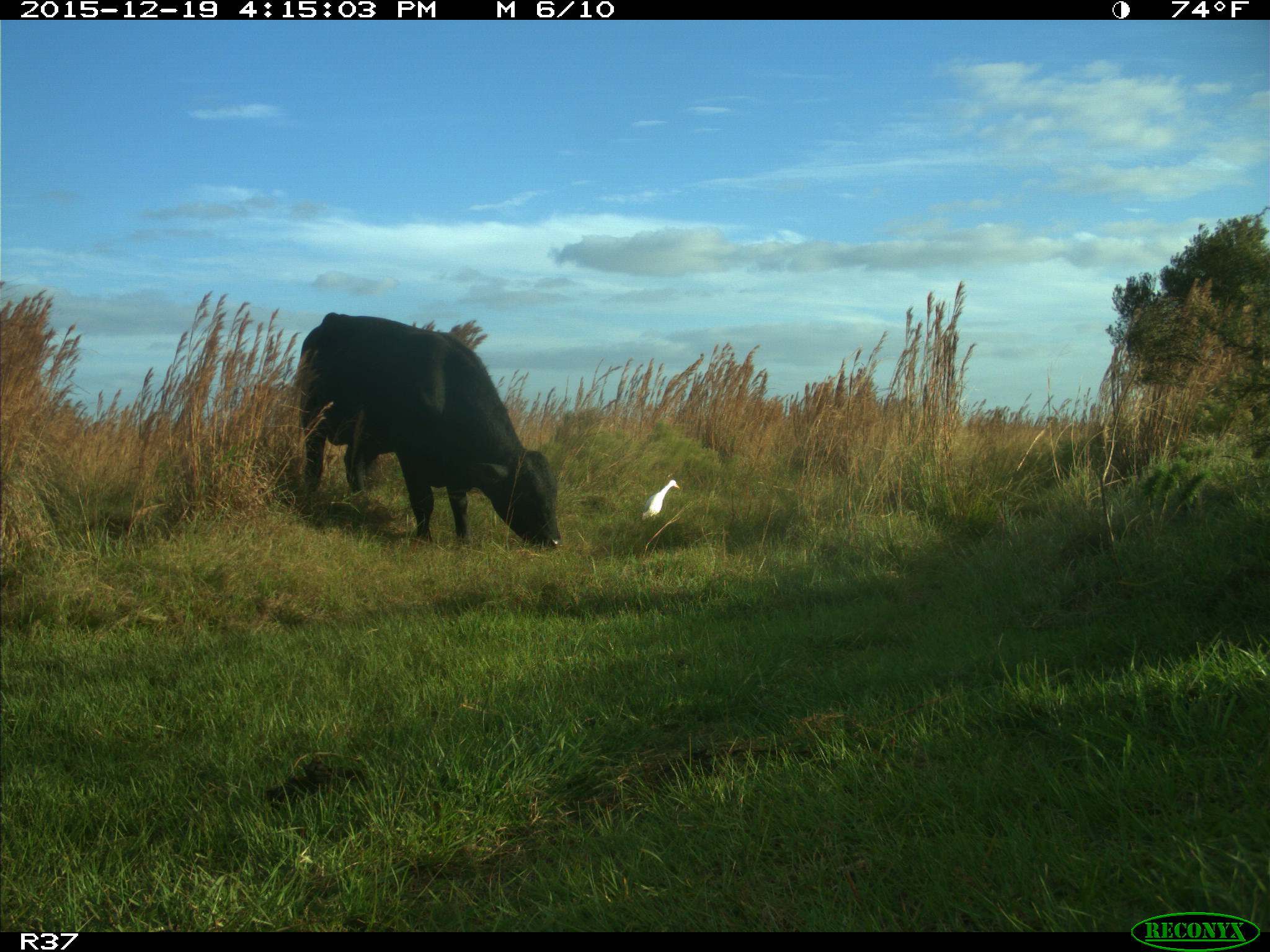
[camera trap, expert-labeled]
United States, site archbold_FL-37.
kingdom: Animalia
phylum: Chordata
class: Mammalia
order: Artiodactyla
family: Bovidae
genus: Bos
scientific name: Bos taurus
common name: domestic cow